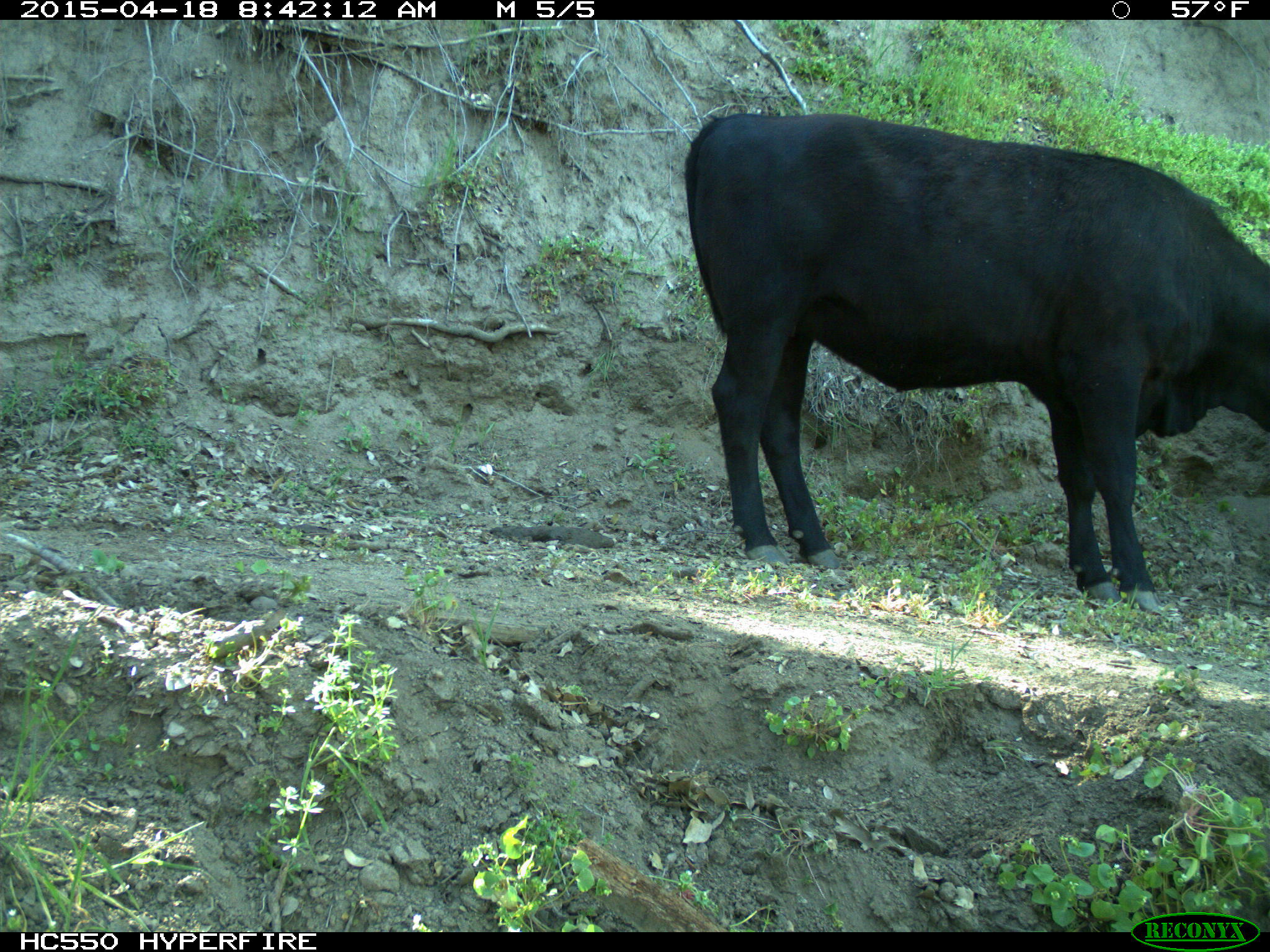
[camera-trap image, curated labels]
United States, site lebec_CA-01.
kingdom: Animalia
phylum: Chordata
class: Mammalia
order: Artiodactyla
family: Bovidae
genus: Bos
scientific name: Bos taurus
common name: domestic cow